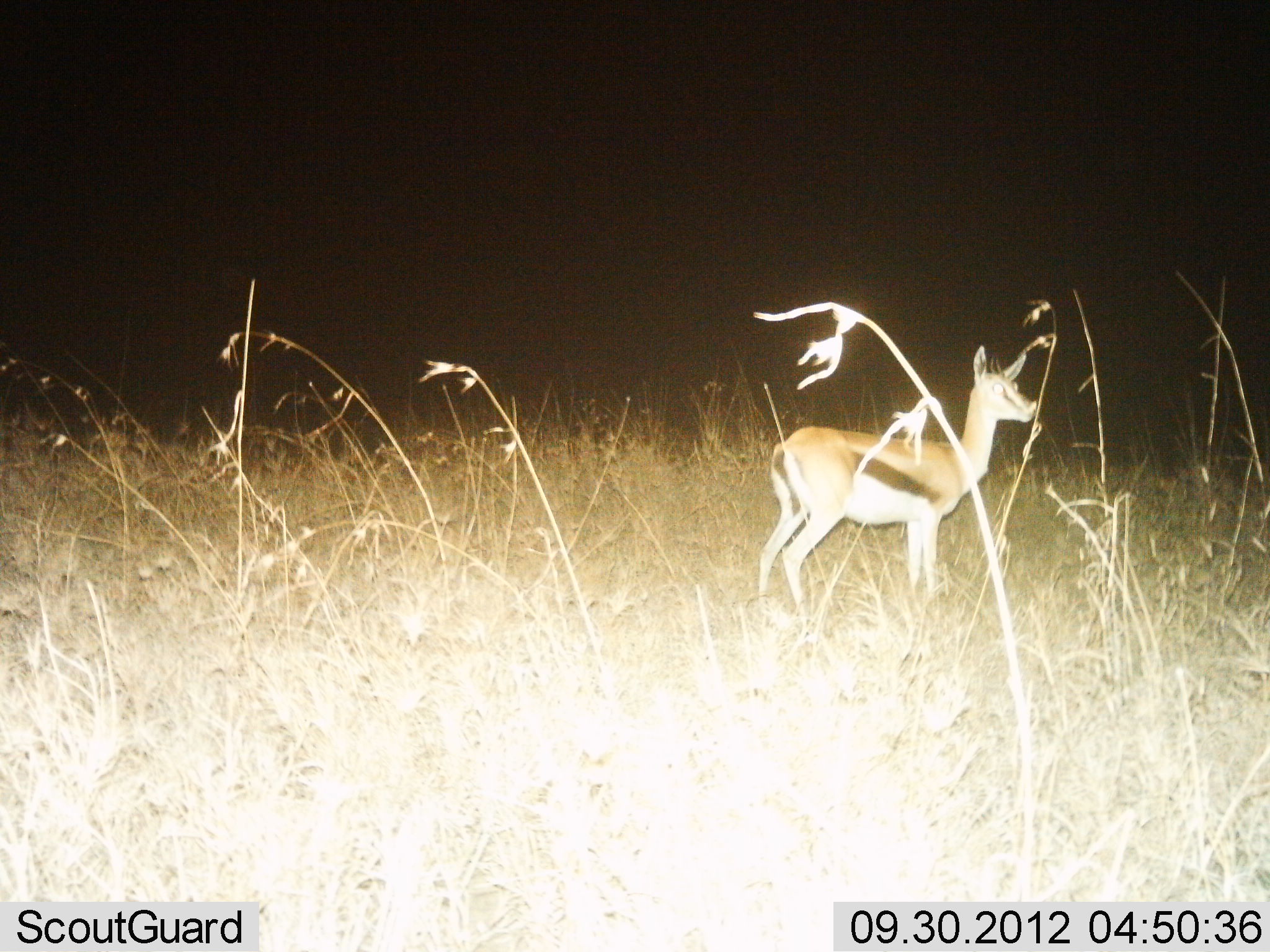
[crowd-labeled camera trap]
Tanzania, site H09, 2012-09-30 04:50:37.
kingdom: Animalia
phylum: Chordata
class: Mammalia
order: Artiodactyla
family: Bovidae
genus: Eudorcas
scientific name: Eudorcas thomsonii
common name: thomson's gazelle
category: gazellethomsons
Gazellethomsons (thomson's gazelle) (Eudorcas thomsonii), count 1. Behavior (volunteer vote fractions): standing 100%, resting 0%, moving 0%, interacting 0%. Young present (vote fraction): 0%. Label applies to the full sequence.